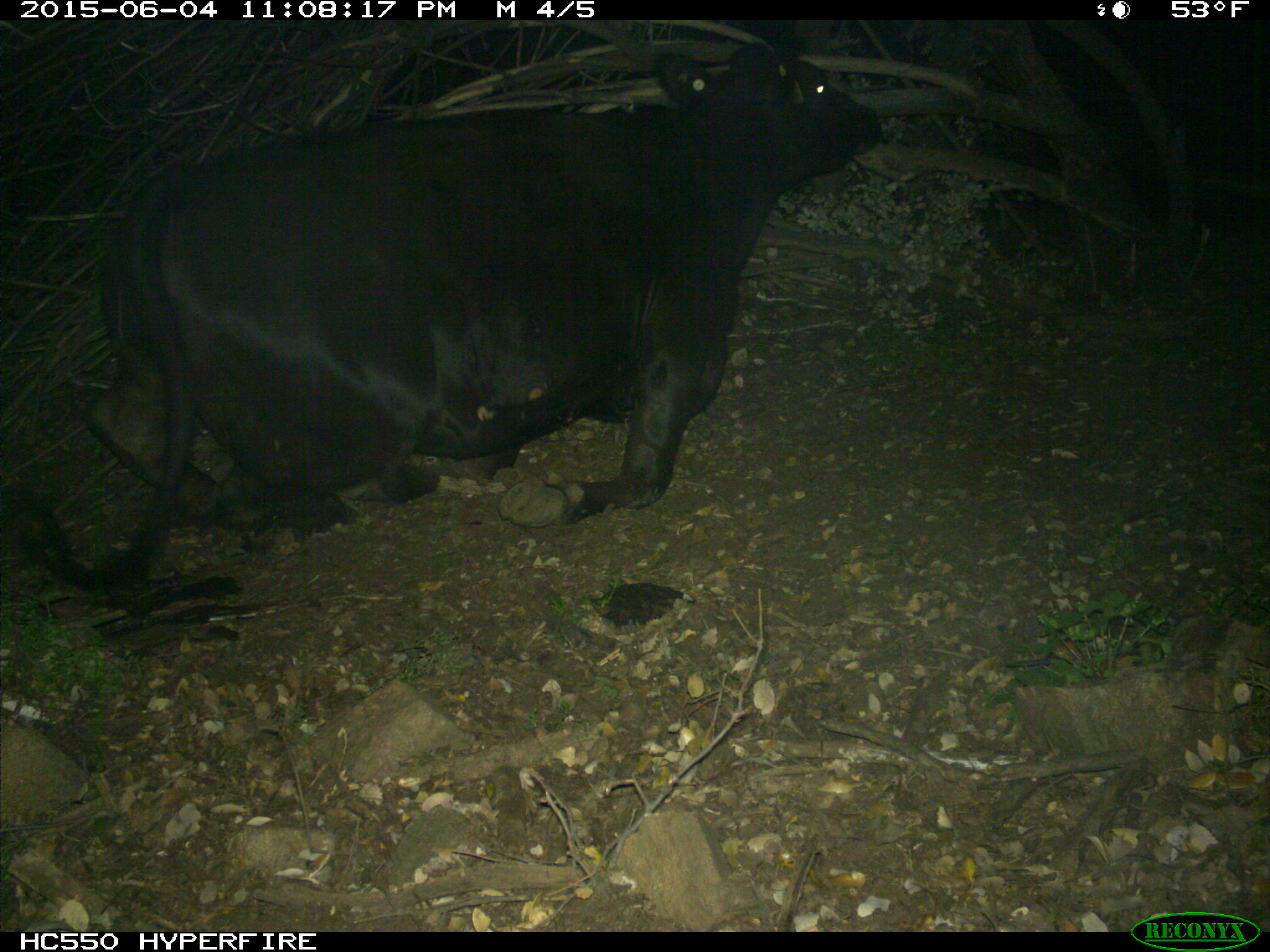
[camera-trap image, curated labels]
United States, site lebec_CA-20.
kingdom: Animalia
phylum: Chordata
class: Mammalia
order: Artiodactyla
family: Bovidae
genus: Bos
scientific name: Bos taurus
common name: domestic cow